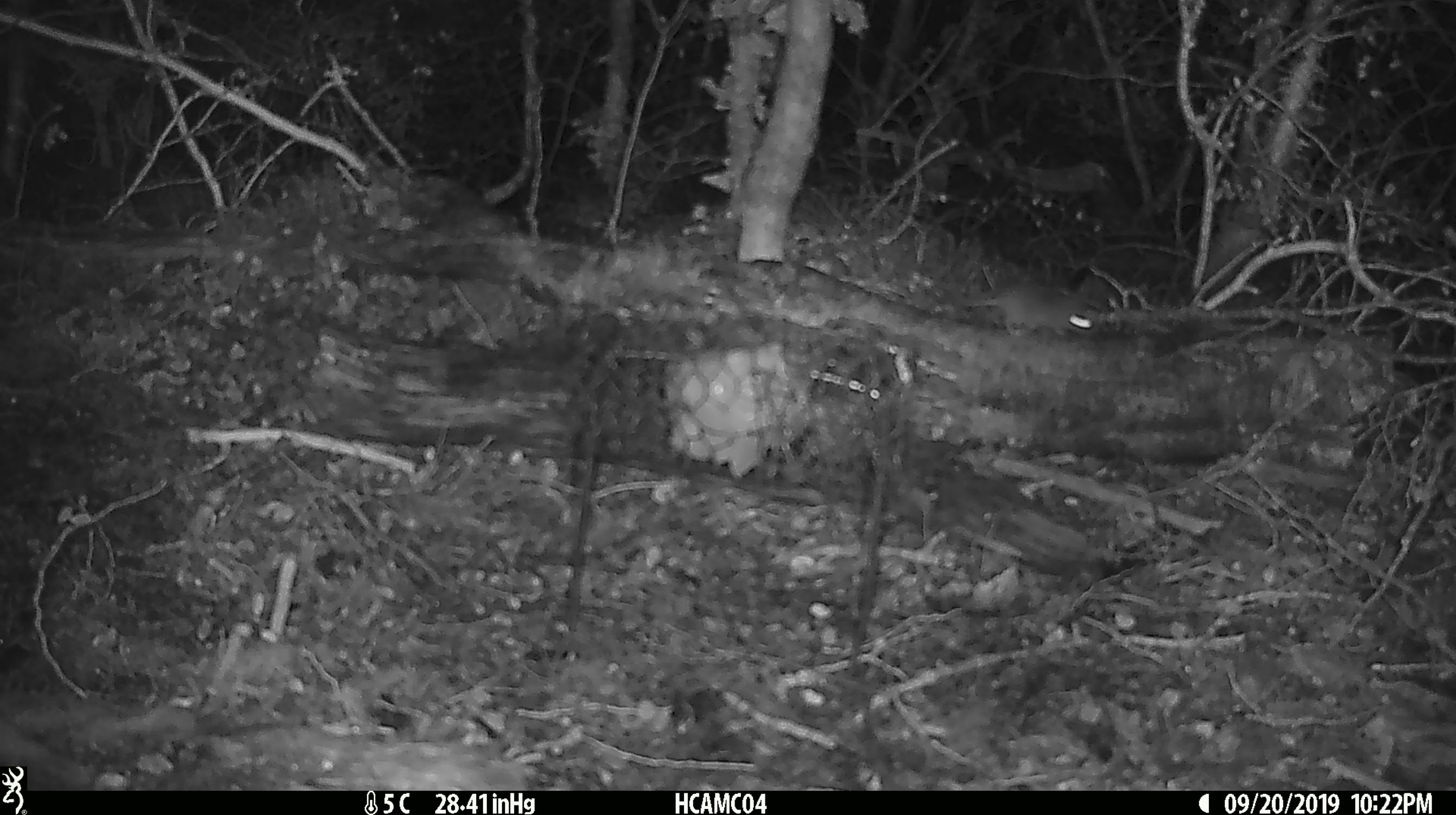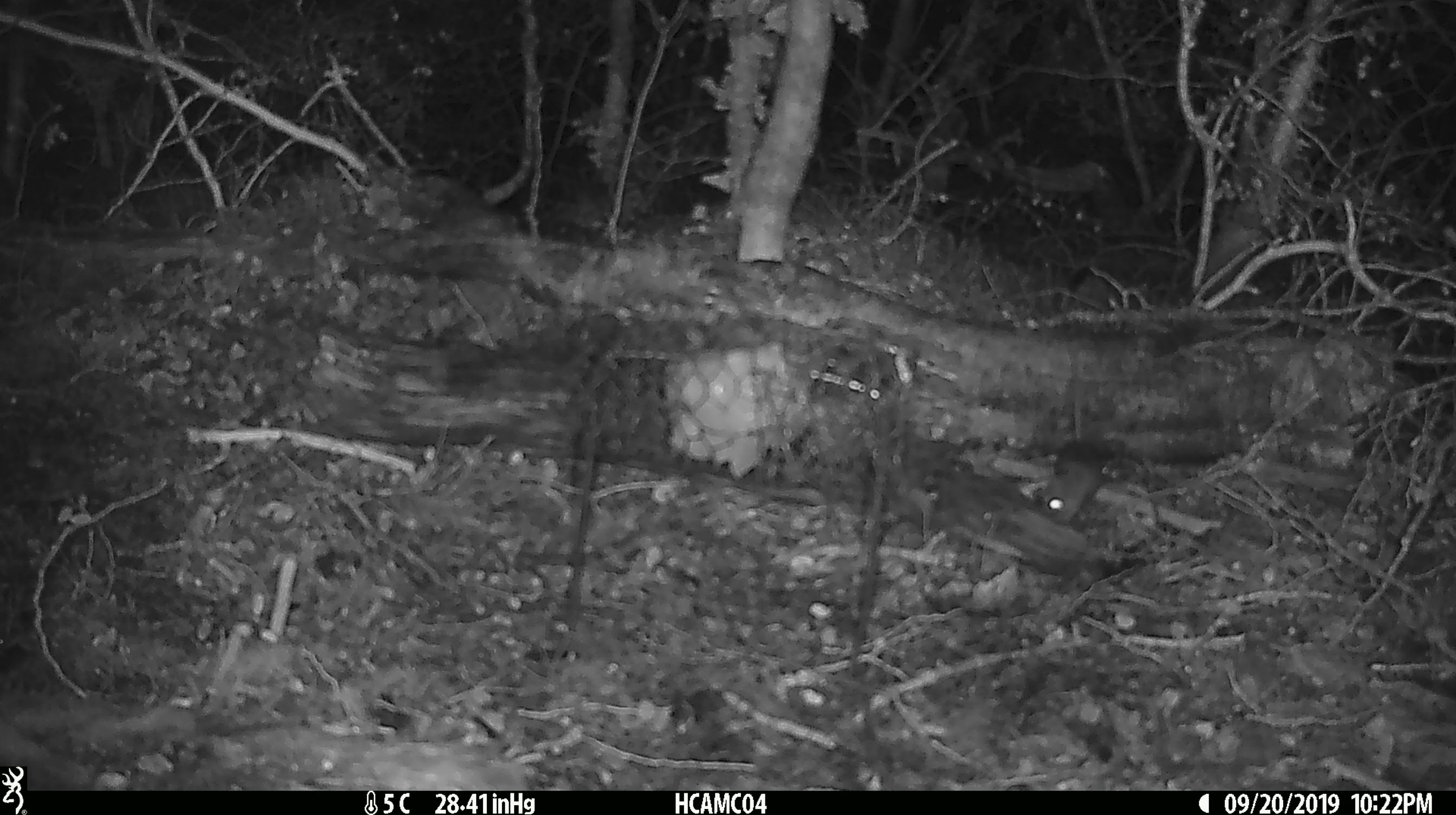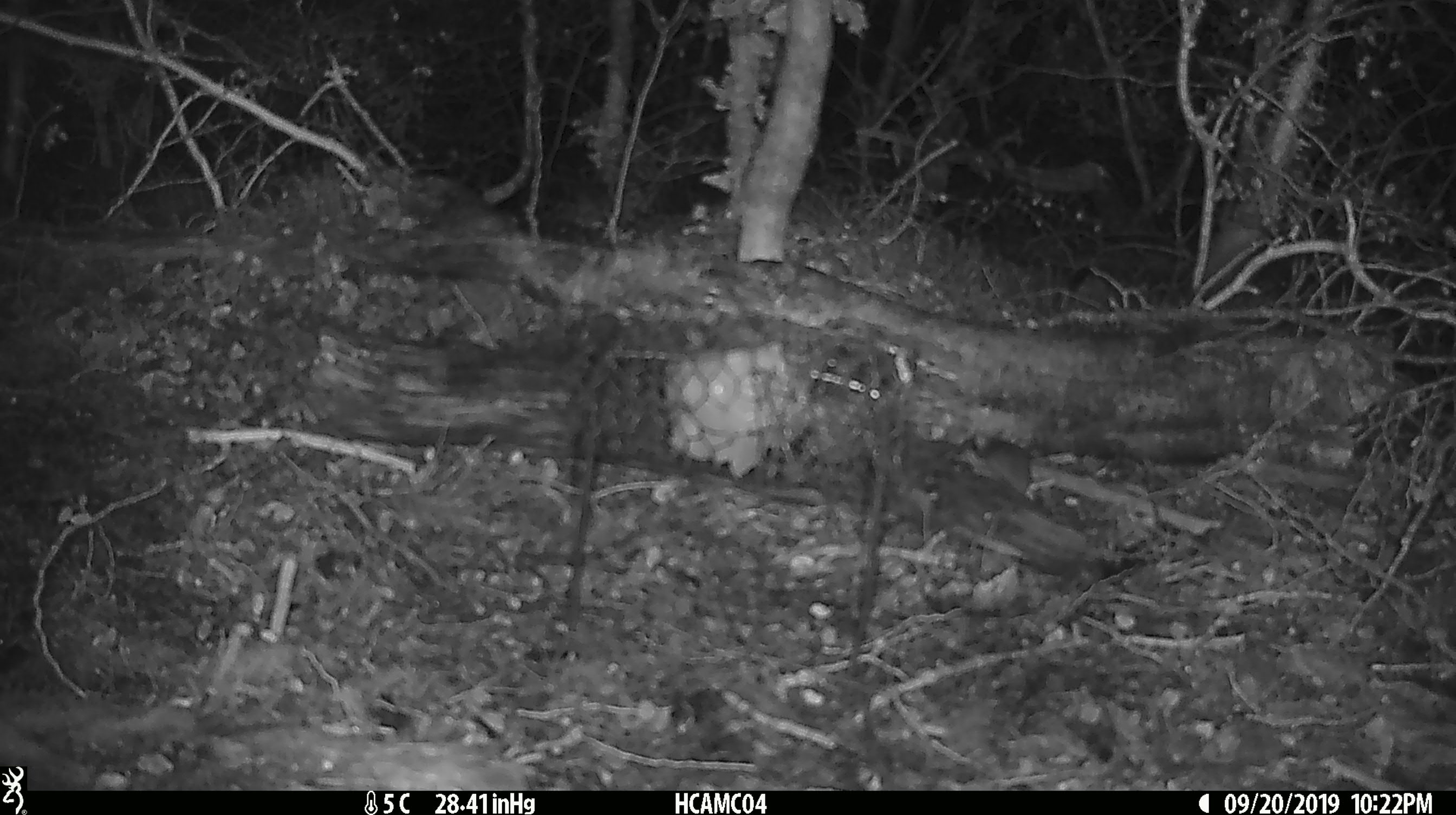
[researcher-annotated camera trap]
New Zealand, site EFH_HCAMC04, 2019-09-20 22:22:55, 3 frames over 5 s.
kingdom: Animalia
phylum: Chordata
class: Mammalia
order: Rodentia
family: Muridae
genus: Mus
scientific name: Mus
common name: mouse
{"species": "mouse (Mus)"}